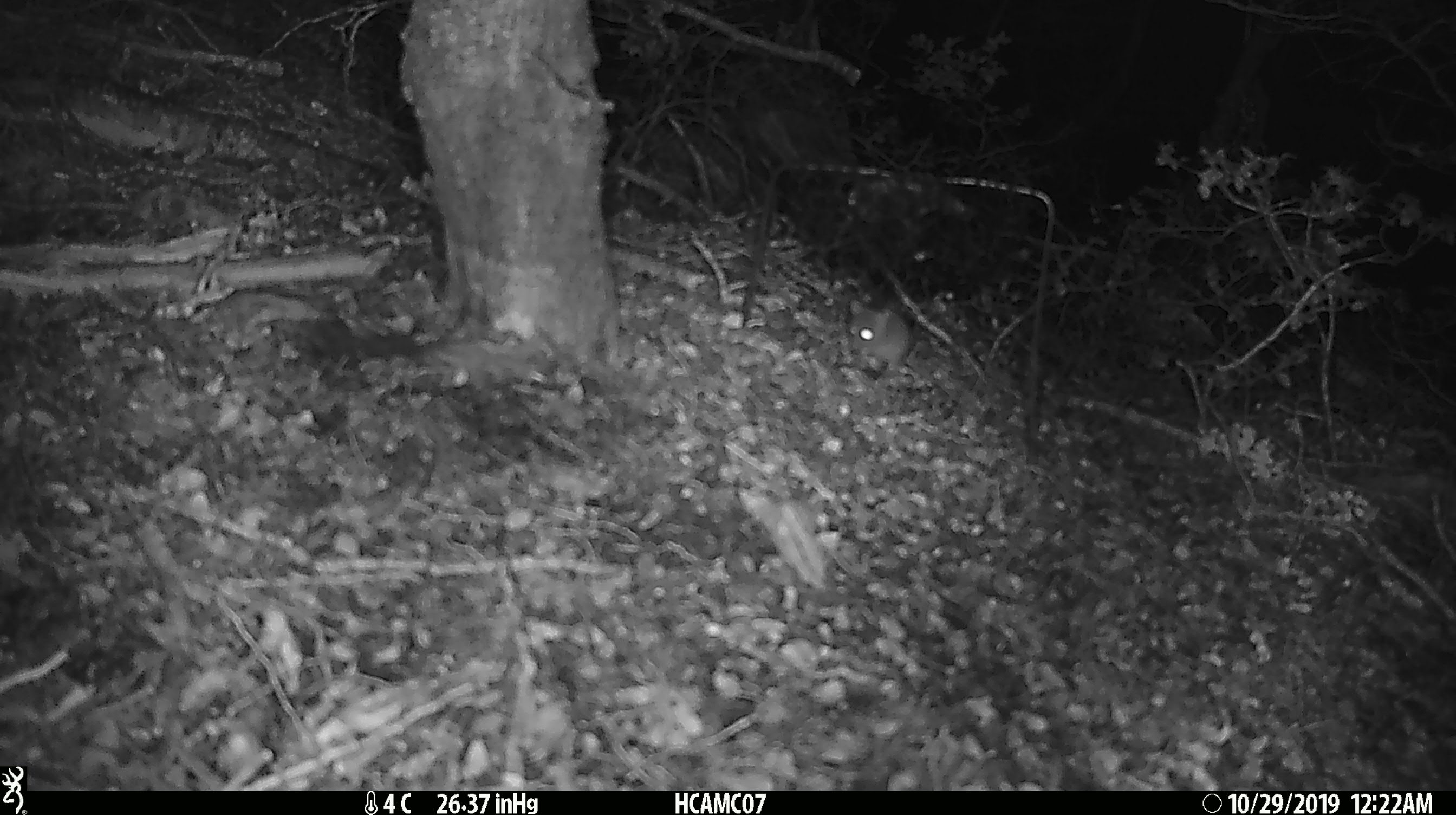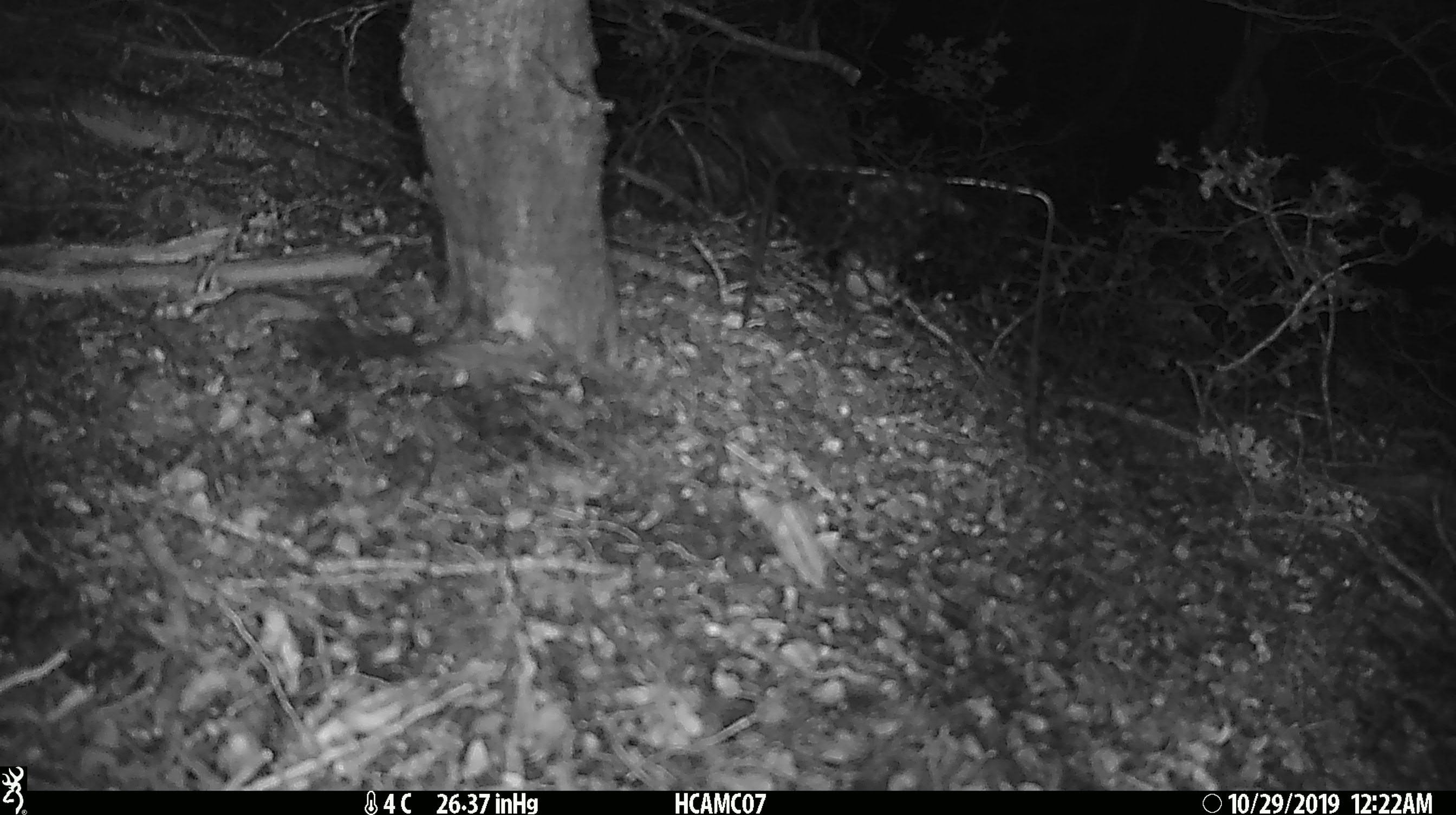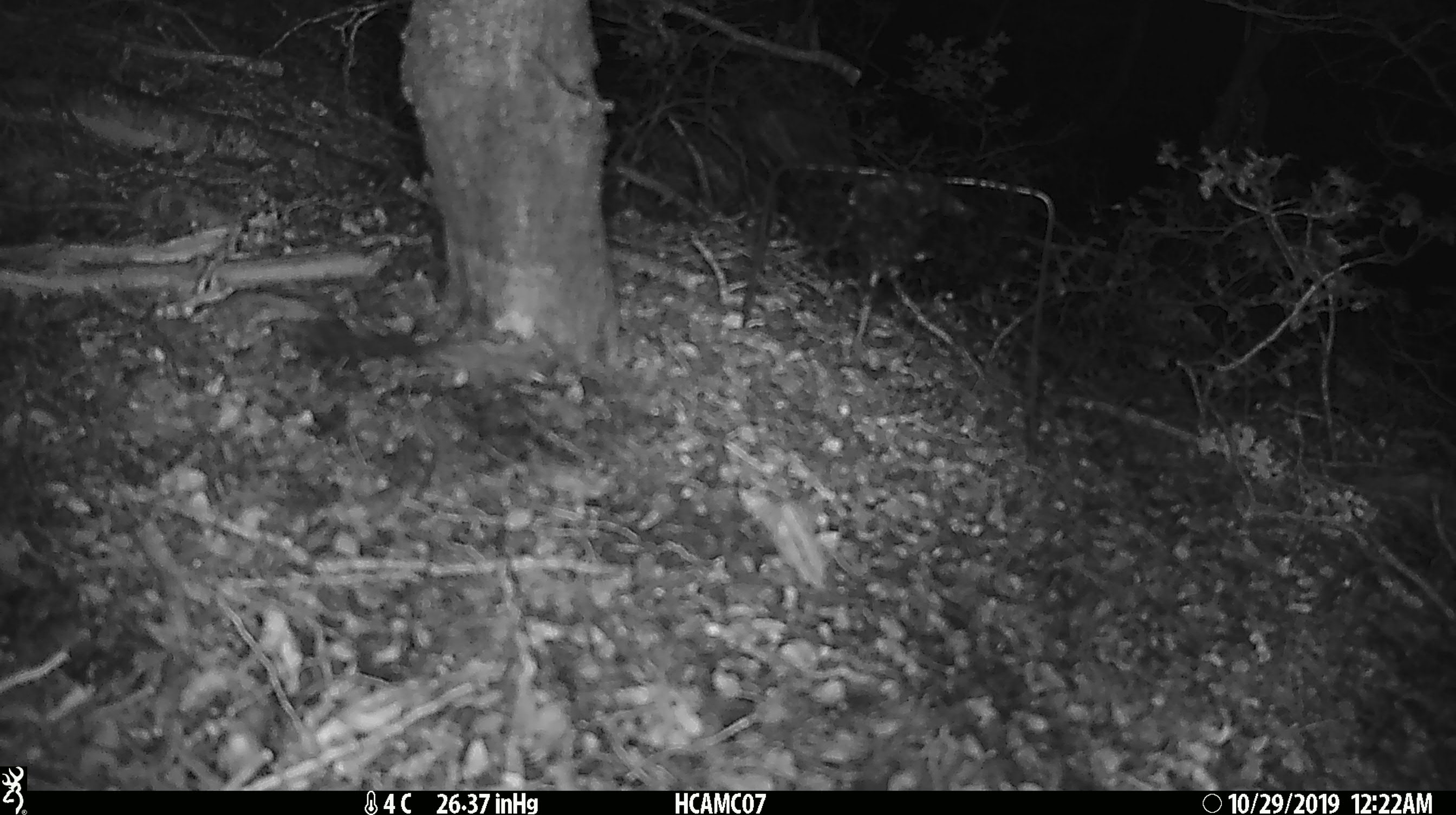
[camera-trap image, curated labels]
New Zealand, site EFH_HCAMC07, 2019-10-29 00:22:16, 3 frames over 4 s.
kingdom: Animalia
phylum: Chordata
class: Mammalia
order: Rodentia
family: Muridae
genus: Mus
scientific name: Mus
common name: mouse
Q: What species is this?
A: Mouse (Mus).